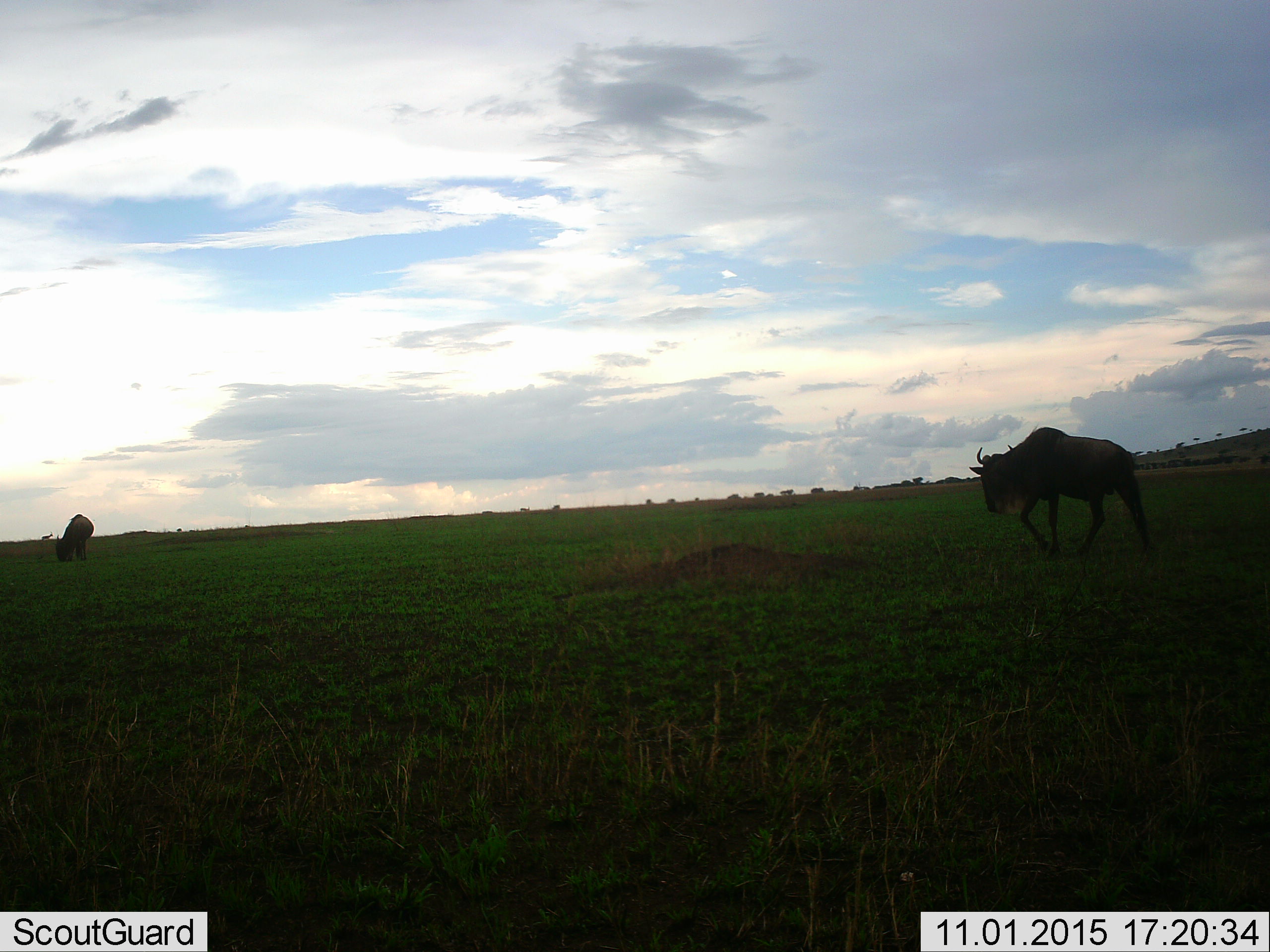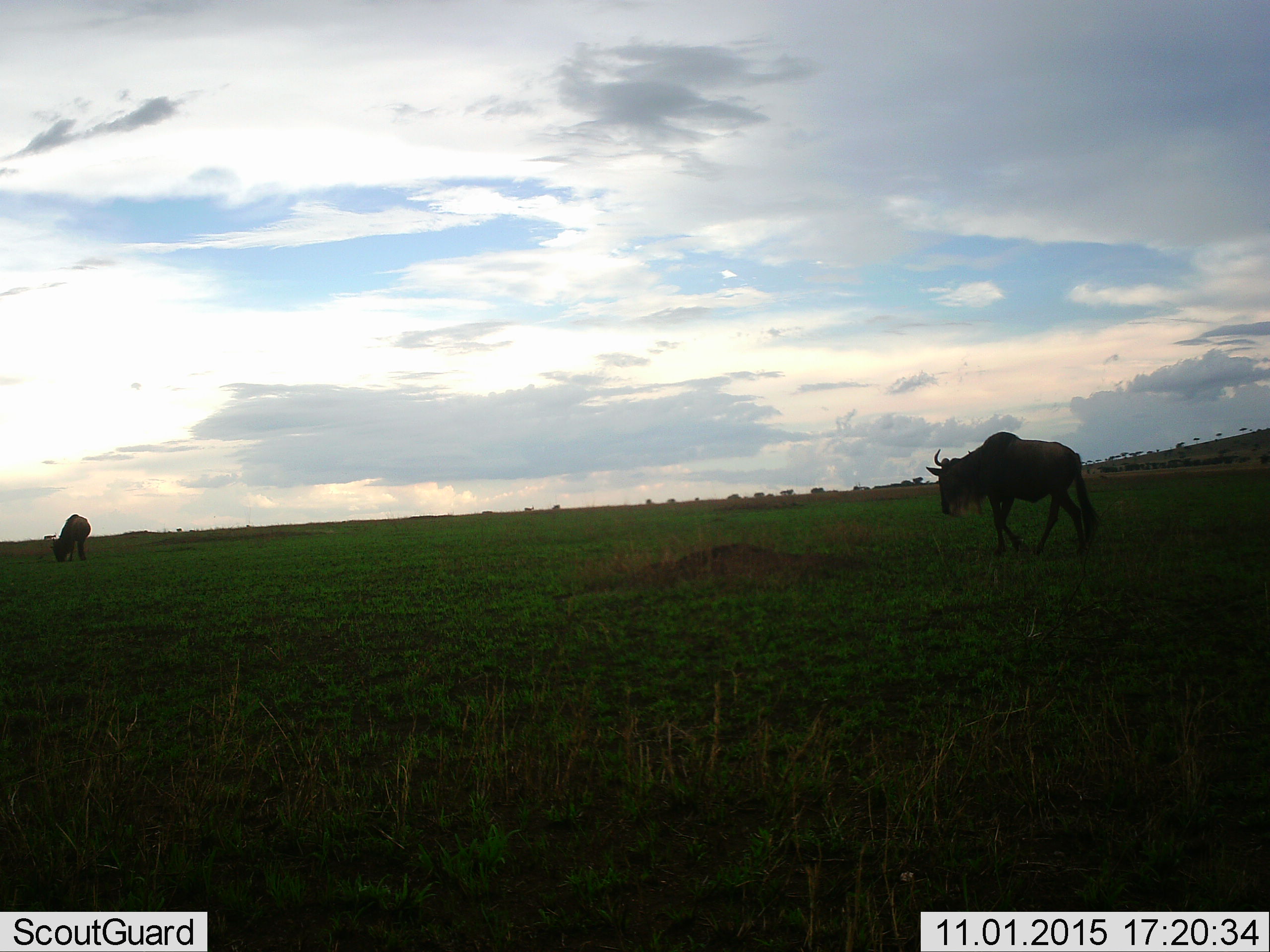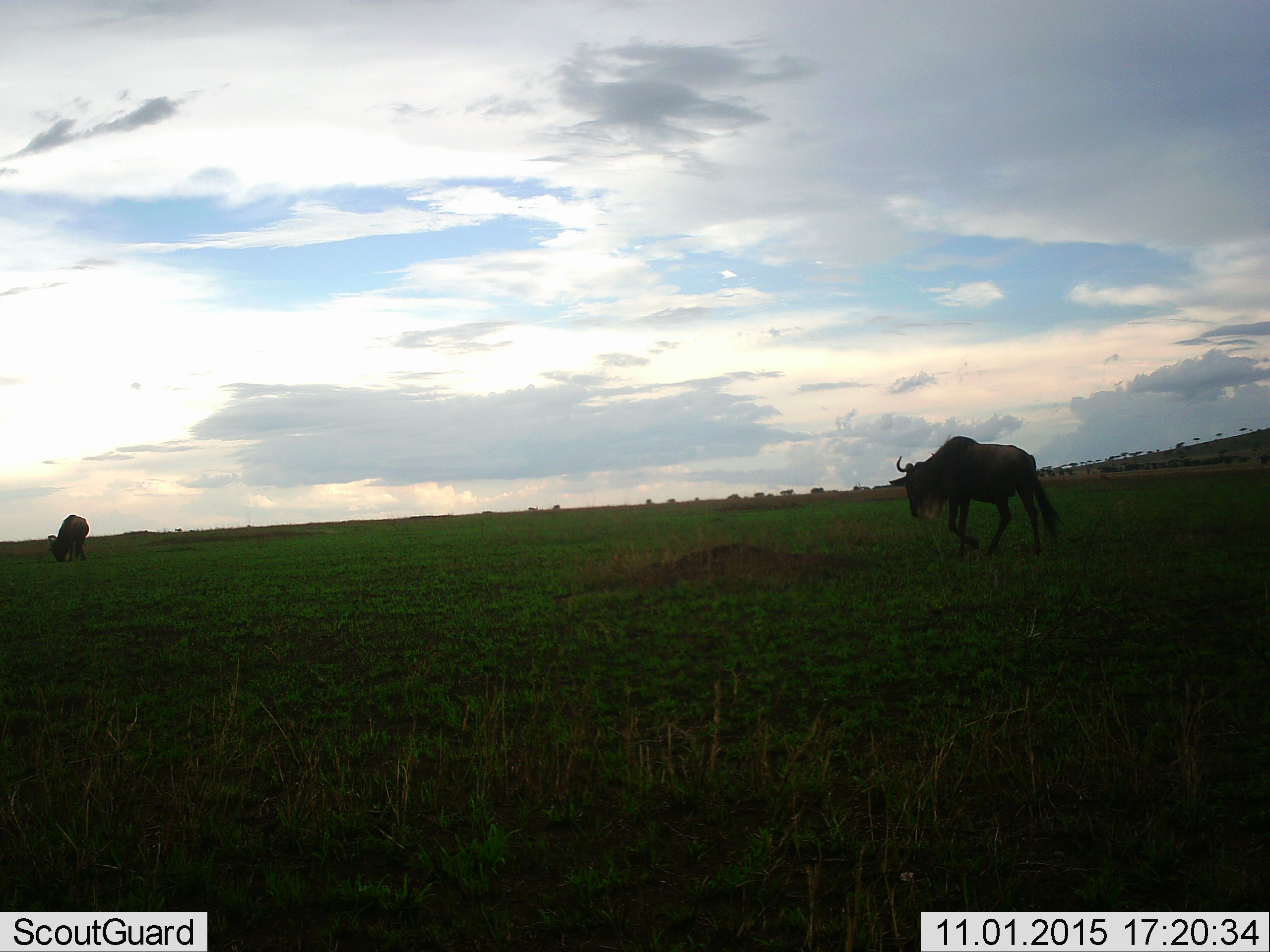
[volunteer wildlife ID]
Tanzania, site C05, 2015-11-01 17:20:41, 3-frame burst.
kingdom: Animalia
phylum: Chordata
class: Mammalia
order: Artiodactyla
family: Bovidae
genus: Connochaetes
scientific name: Connochaetes taurinus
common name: blue wildebeest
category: wildebeest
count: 2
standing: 27%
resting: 0%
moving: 73%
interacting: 0%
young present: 0%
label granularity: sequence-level